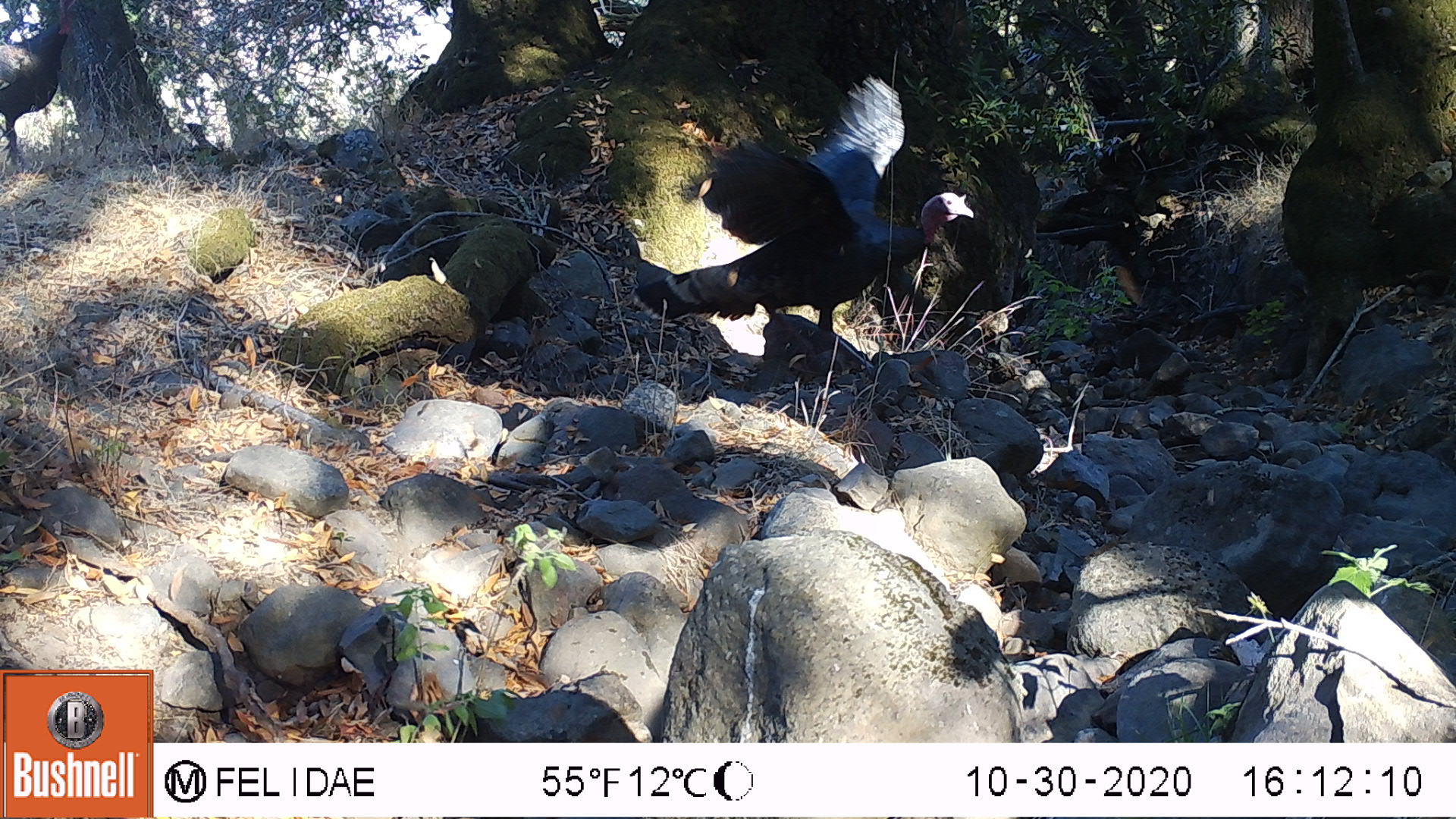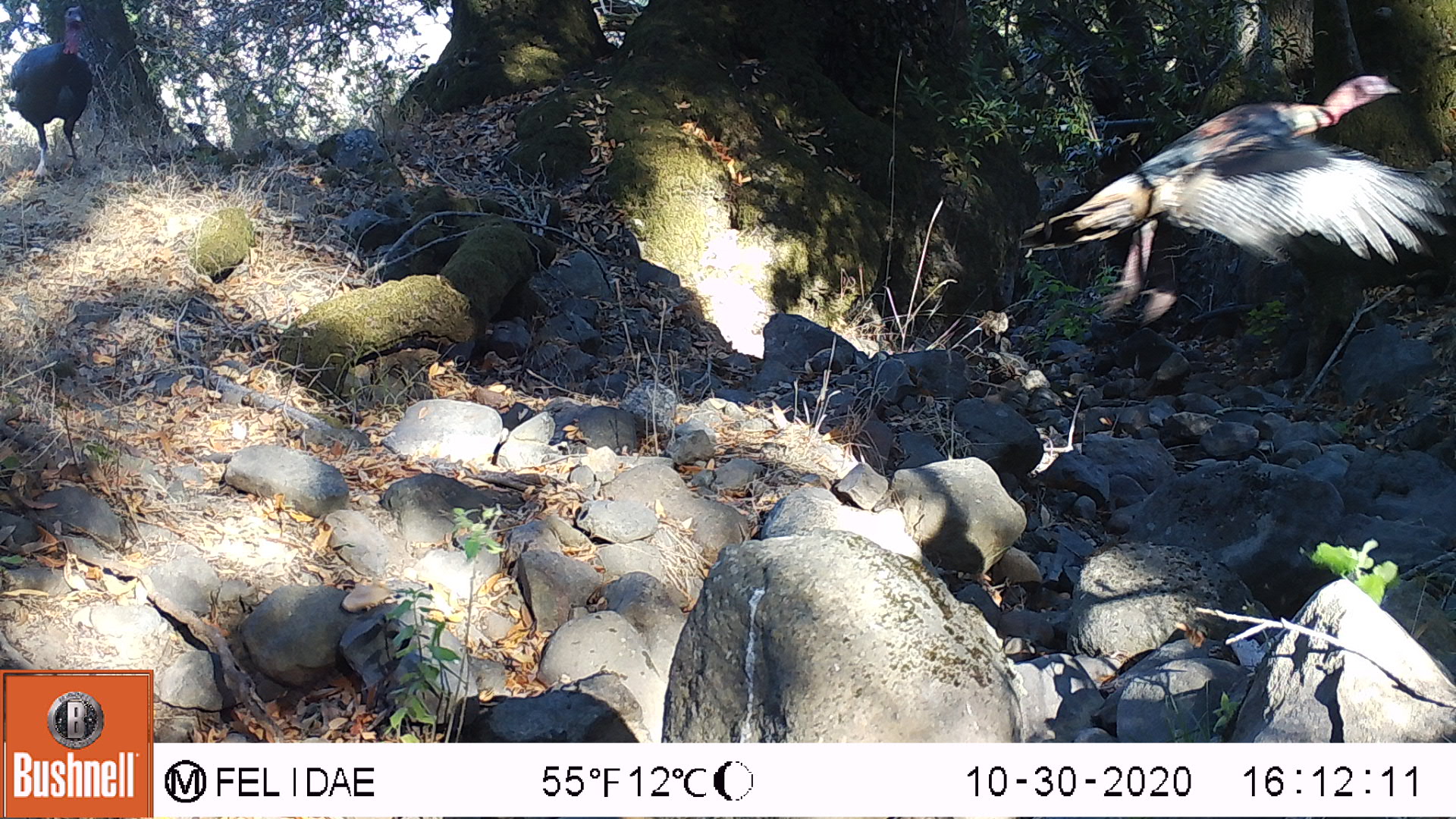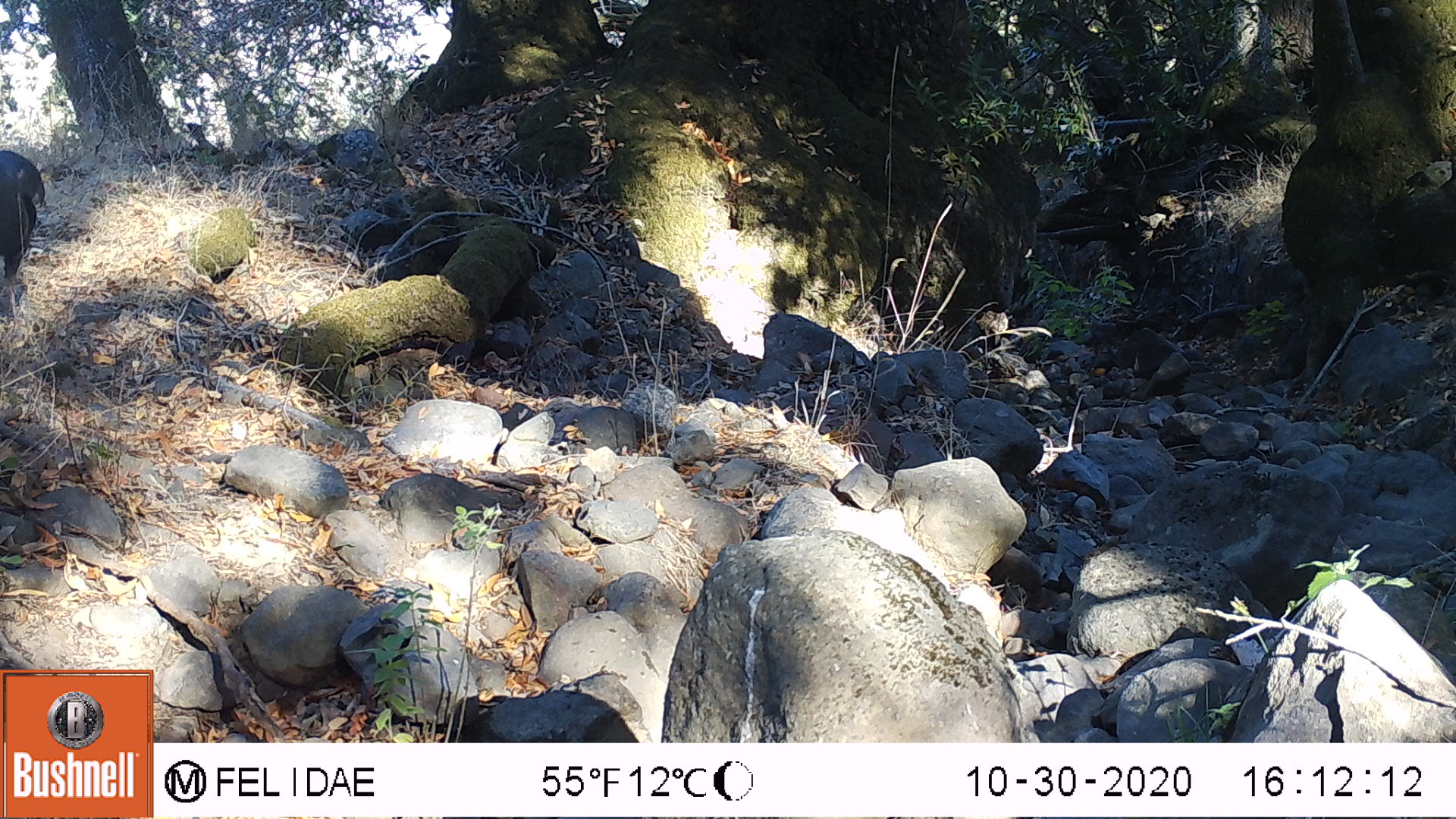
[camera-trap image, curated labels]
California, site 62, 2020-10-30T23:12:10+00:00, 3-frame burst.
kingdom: Animalia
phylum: Chordata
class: Aves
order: Galliformes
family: Phasianidae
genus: Meleagris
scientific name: Meleagris gallopavo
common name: turkey